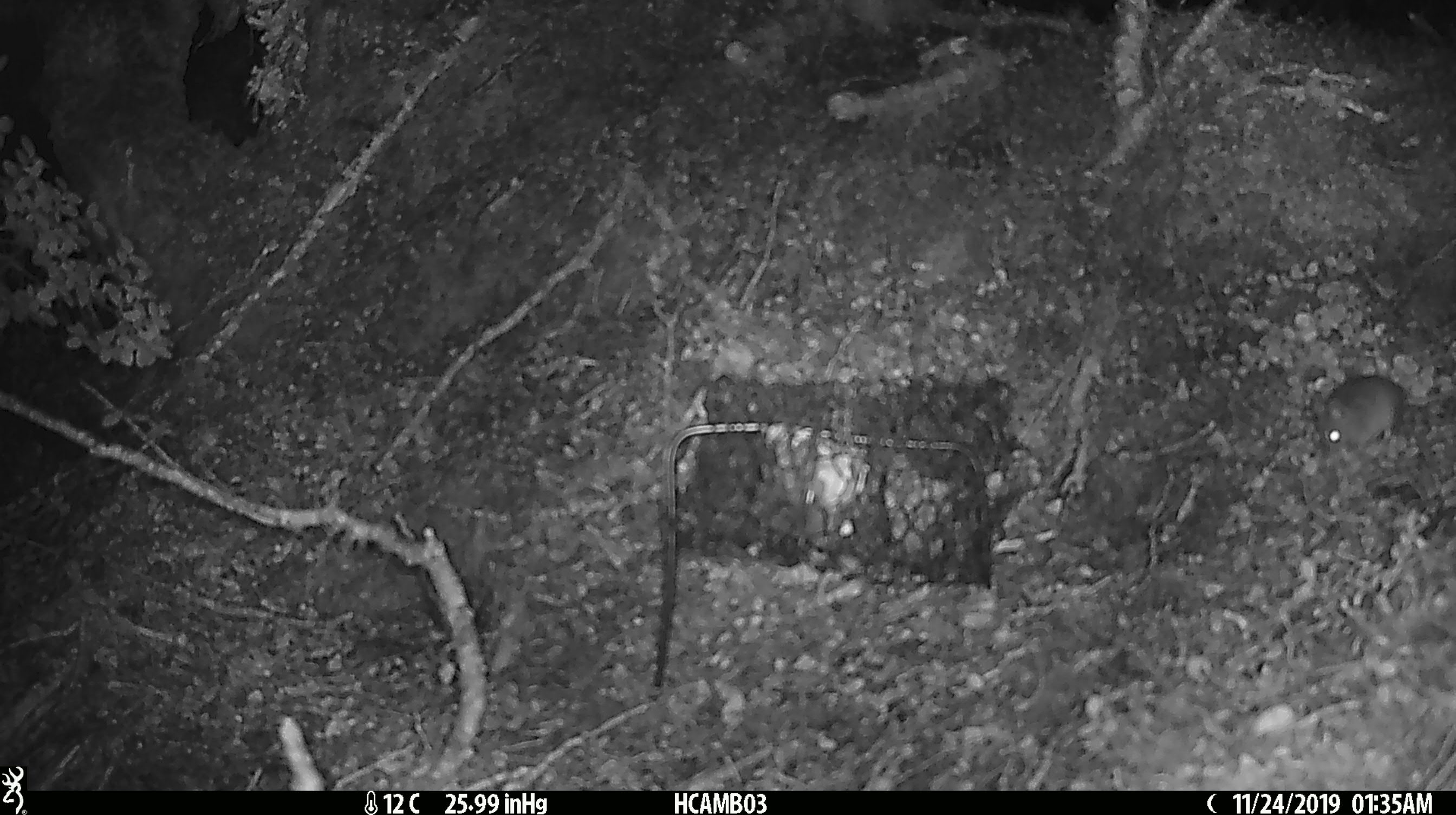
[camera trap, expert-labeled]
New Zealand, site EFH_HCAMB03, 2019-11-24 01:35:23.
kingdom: Animalia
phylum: Chordata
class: Mammalia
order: Rodentia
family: Muridae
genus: Mus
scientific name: Mus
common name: mouse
Mouse (Mus).